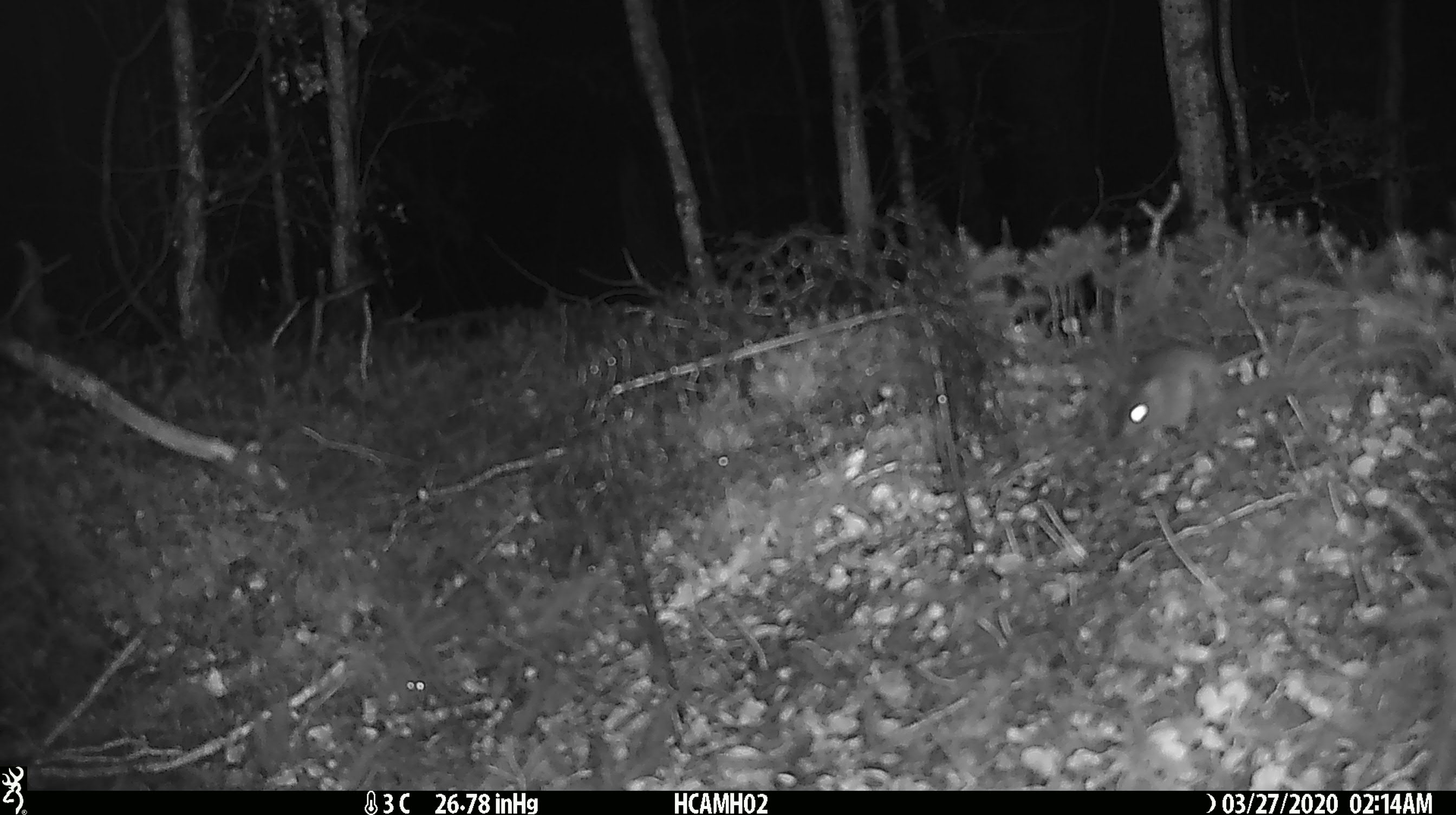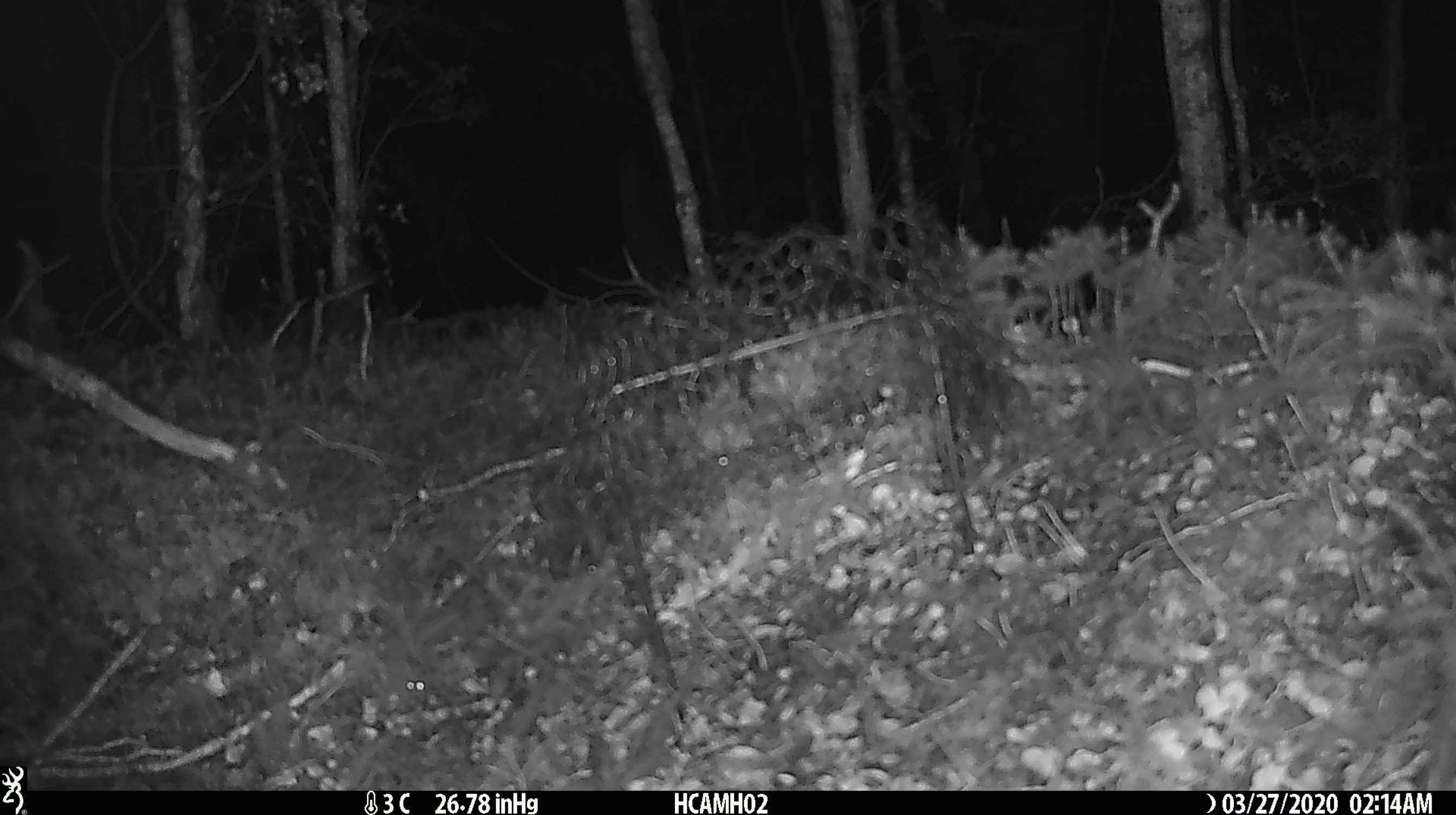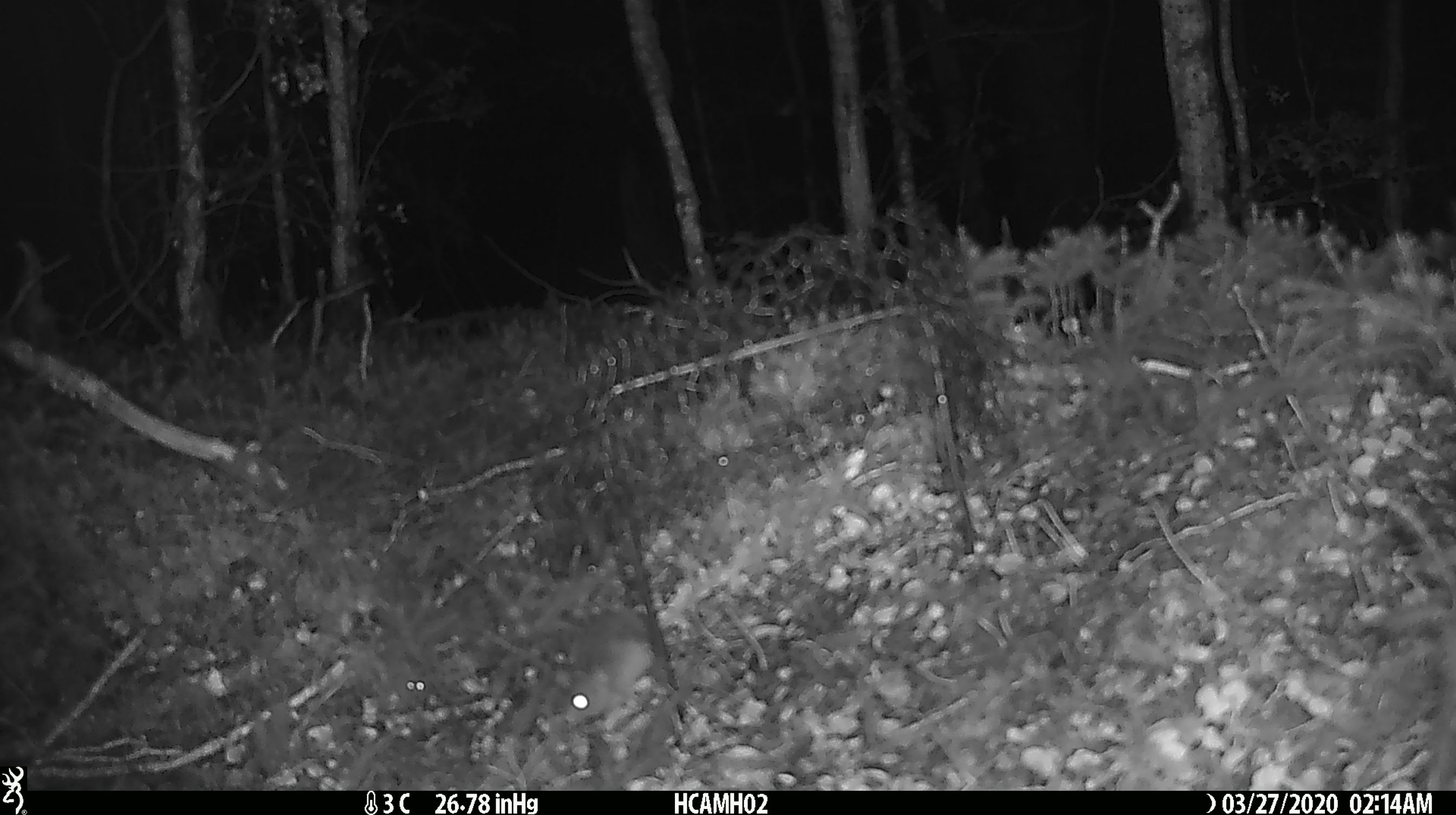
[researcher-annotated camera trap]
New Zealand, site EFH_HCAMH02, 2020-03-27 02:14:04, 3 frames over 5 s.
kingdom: Animalia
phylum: Chordata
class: Mammalia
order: Rodentia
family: Muridae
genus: Mus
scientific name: Mus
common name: mouse